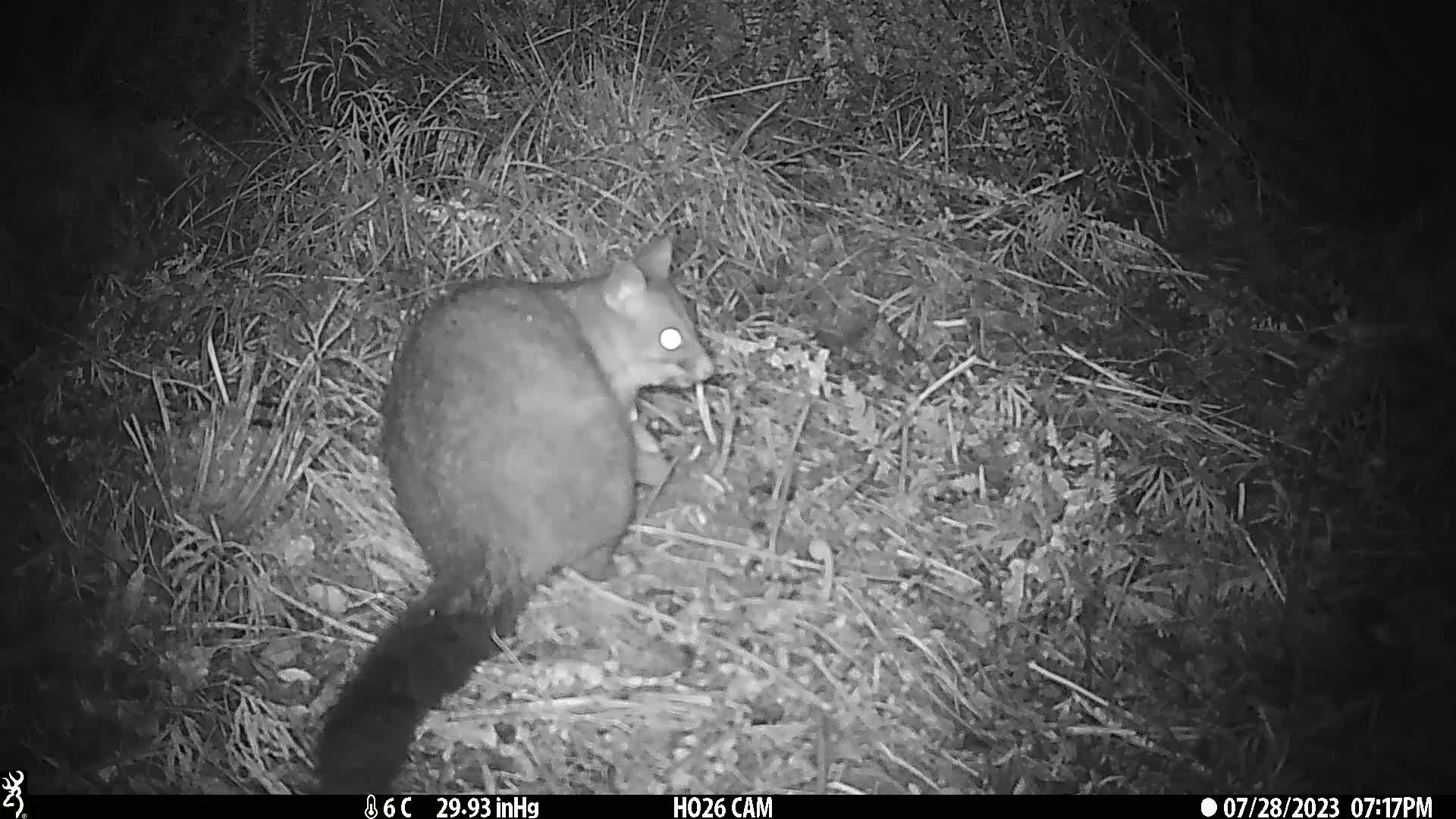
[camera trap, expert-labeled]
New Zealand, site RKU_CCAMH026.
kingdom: Animalia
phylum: Chordata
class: Mammalia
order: Diprotodontia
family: Phalangeridae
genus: Trichosurus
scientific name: Trichosurus vulpecula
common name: common brushtail possum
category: possum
Possum (common brushtail possum) (Trichosurus vulpecula).